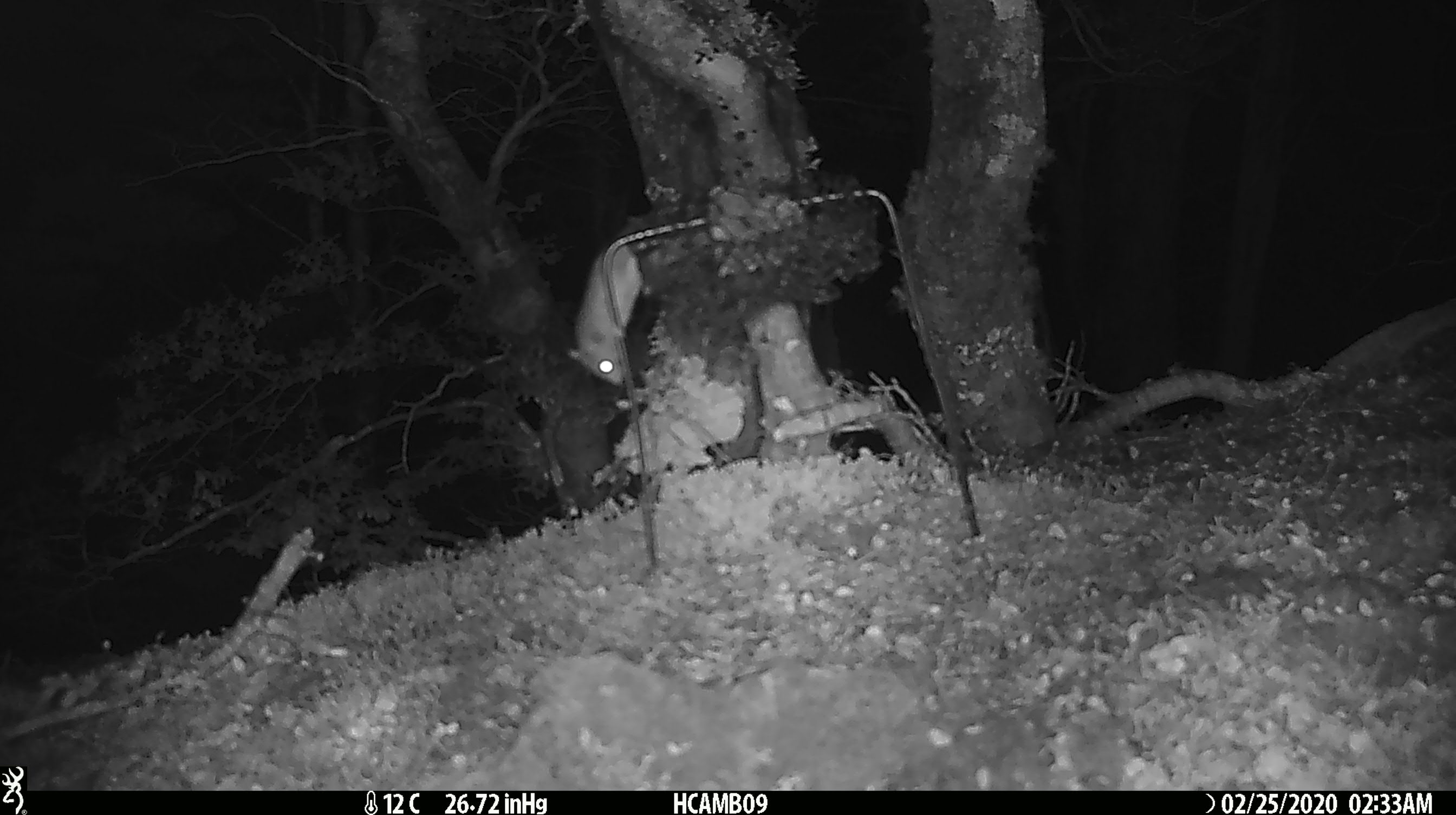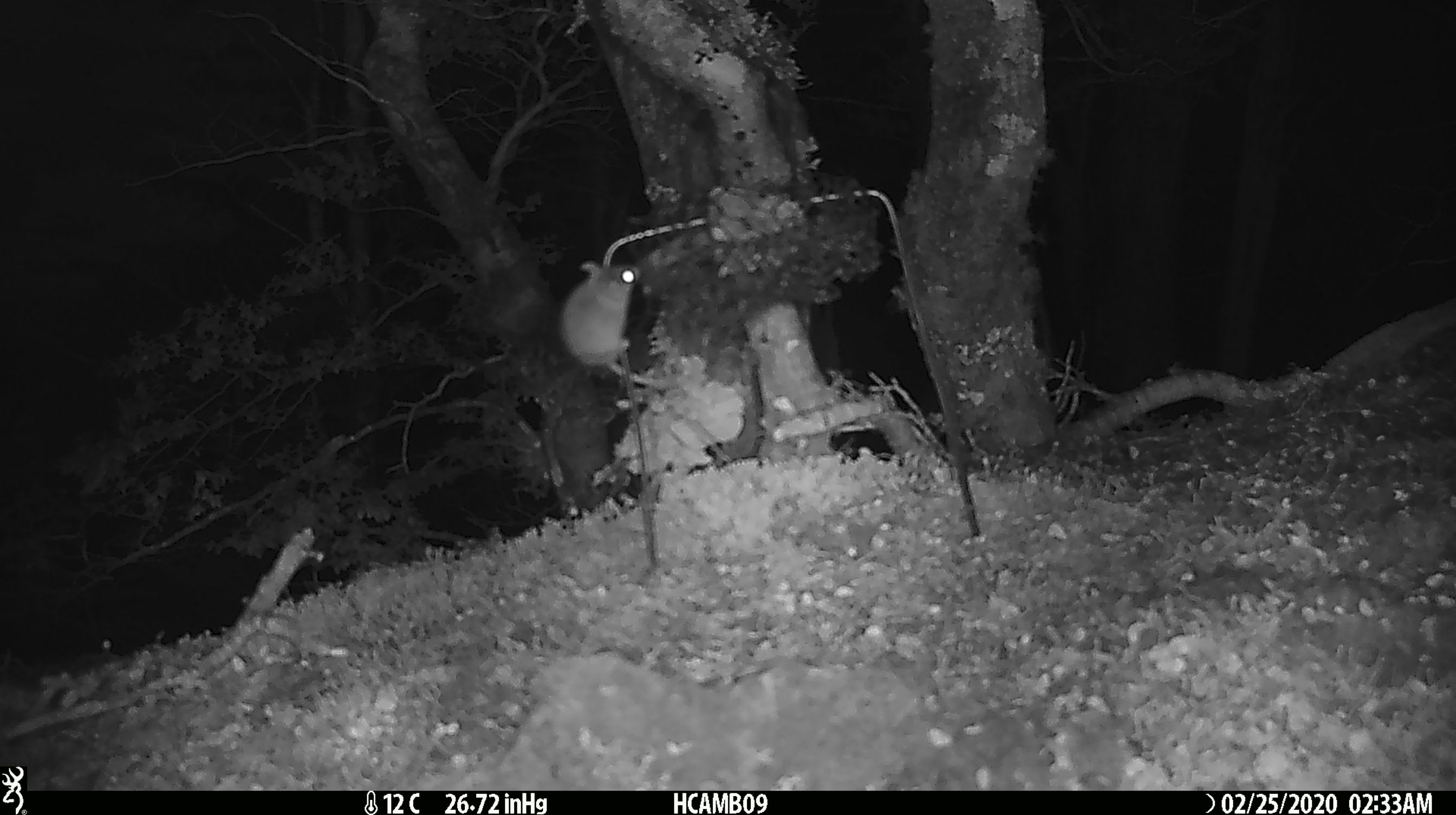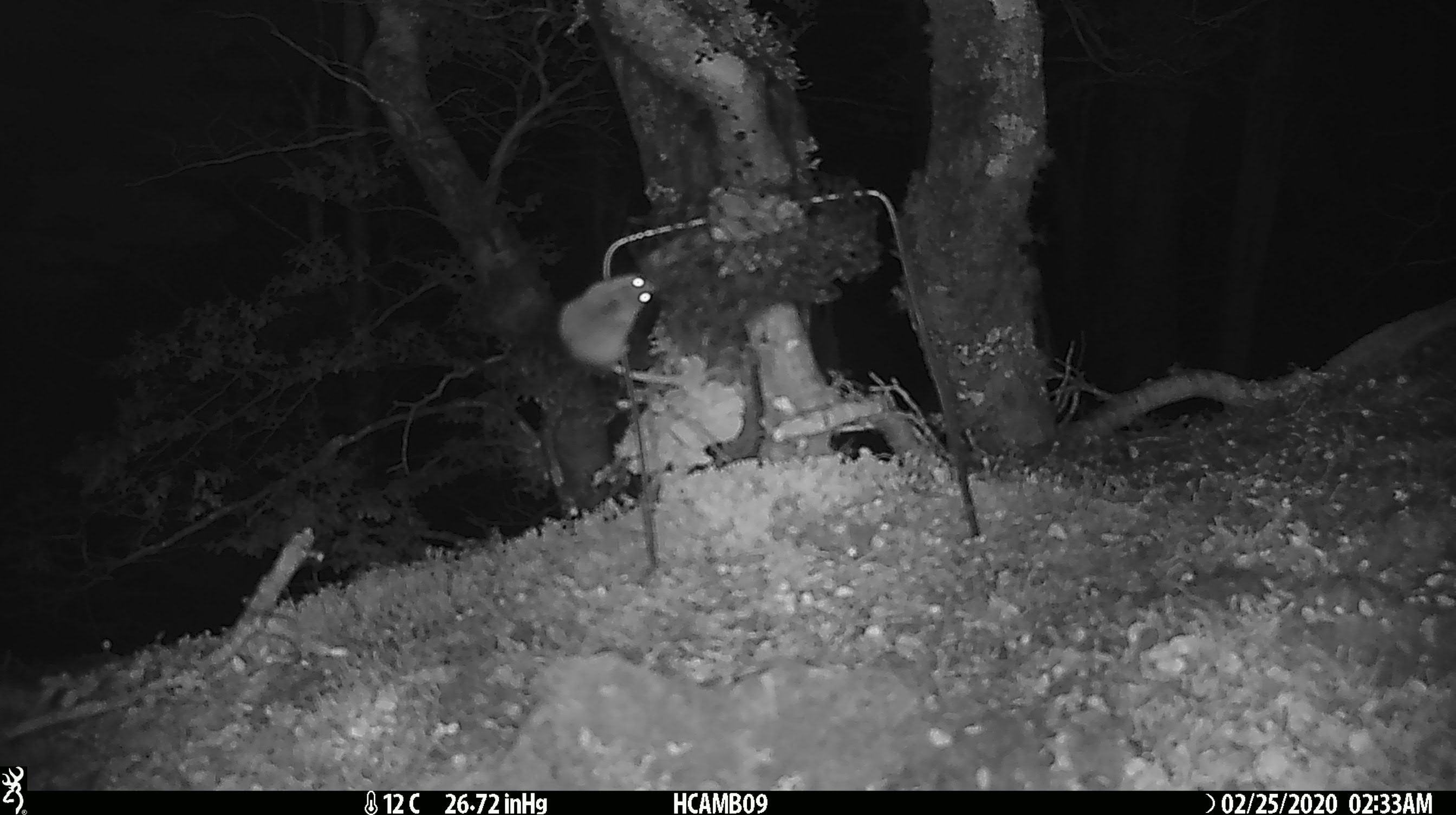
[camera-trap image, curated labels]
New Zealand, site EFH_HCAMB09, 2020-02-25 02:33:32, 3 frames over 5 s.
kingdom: Animalia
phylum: Chordata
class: Mammalia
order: Rodentia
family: Muridae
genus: Mus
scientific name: Mus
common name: mouse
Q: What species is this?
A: Mouse (Mus).